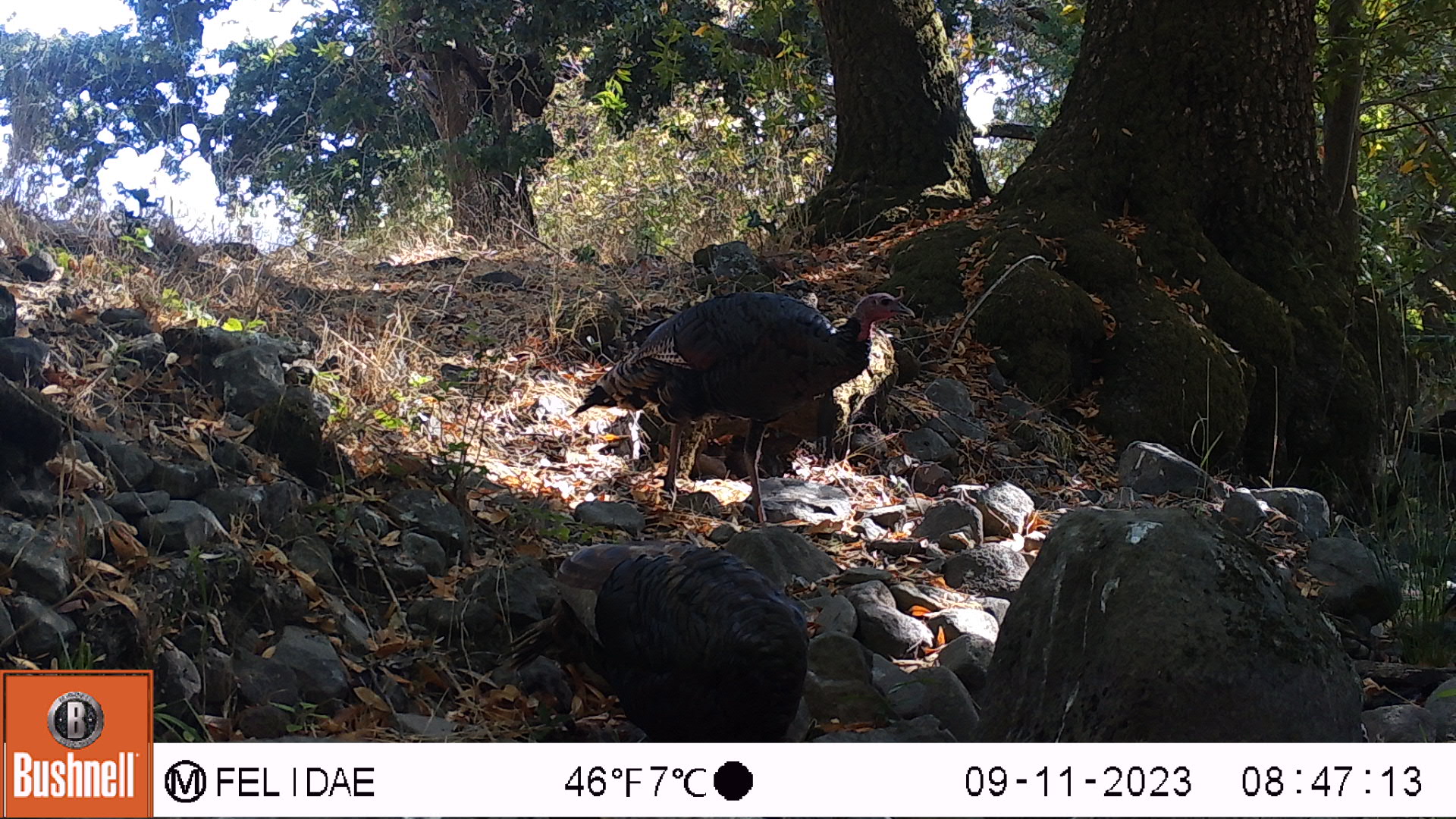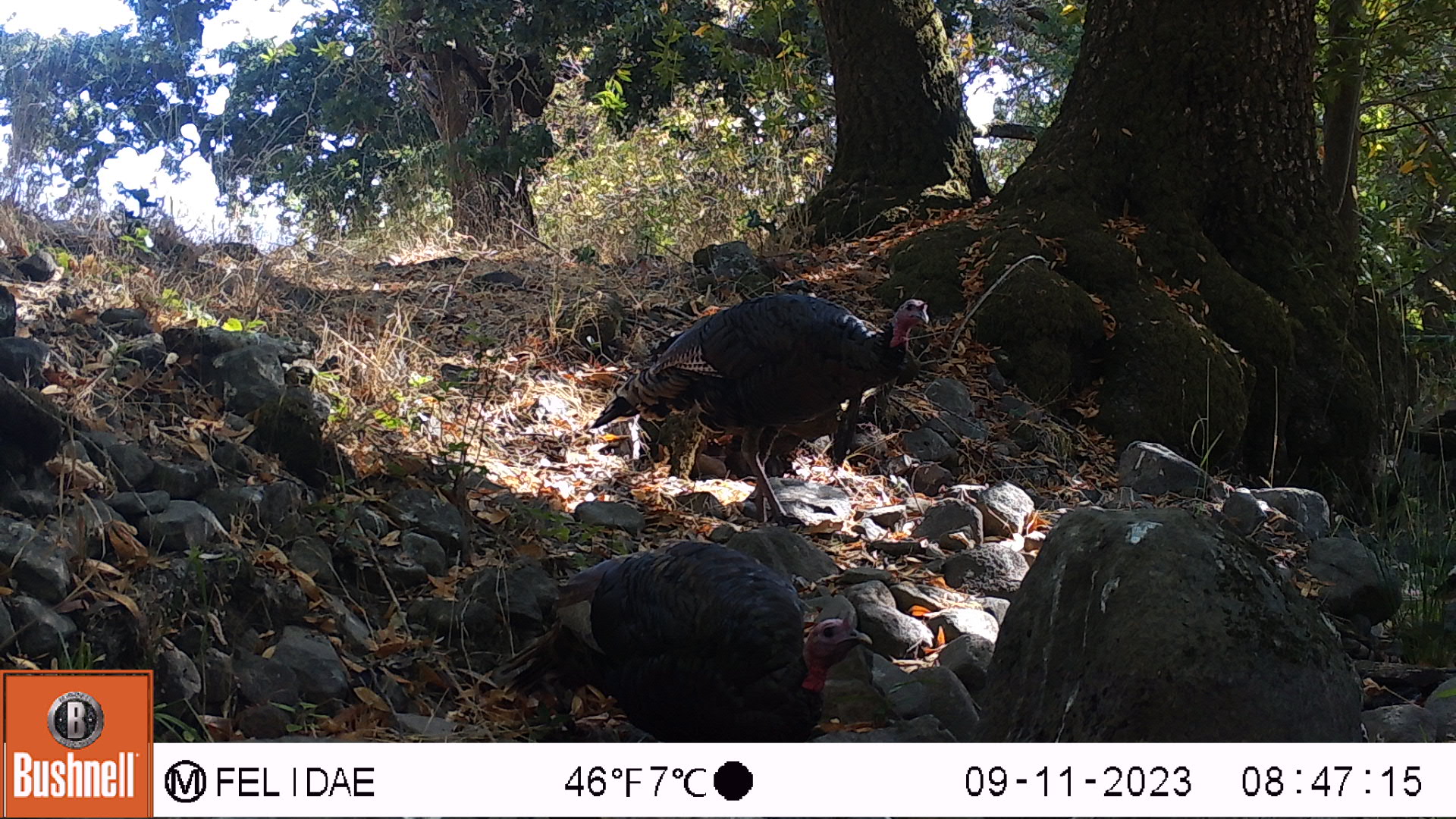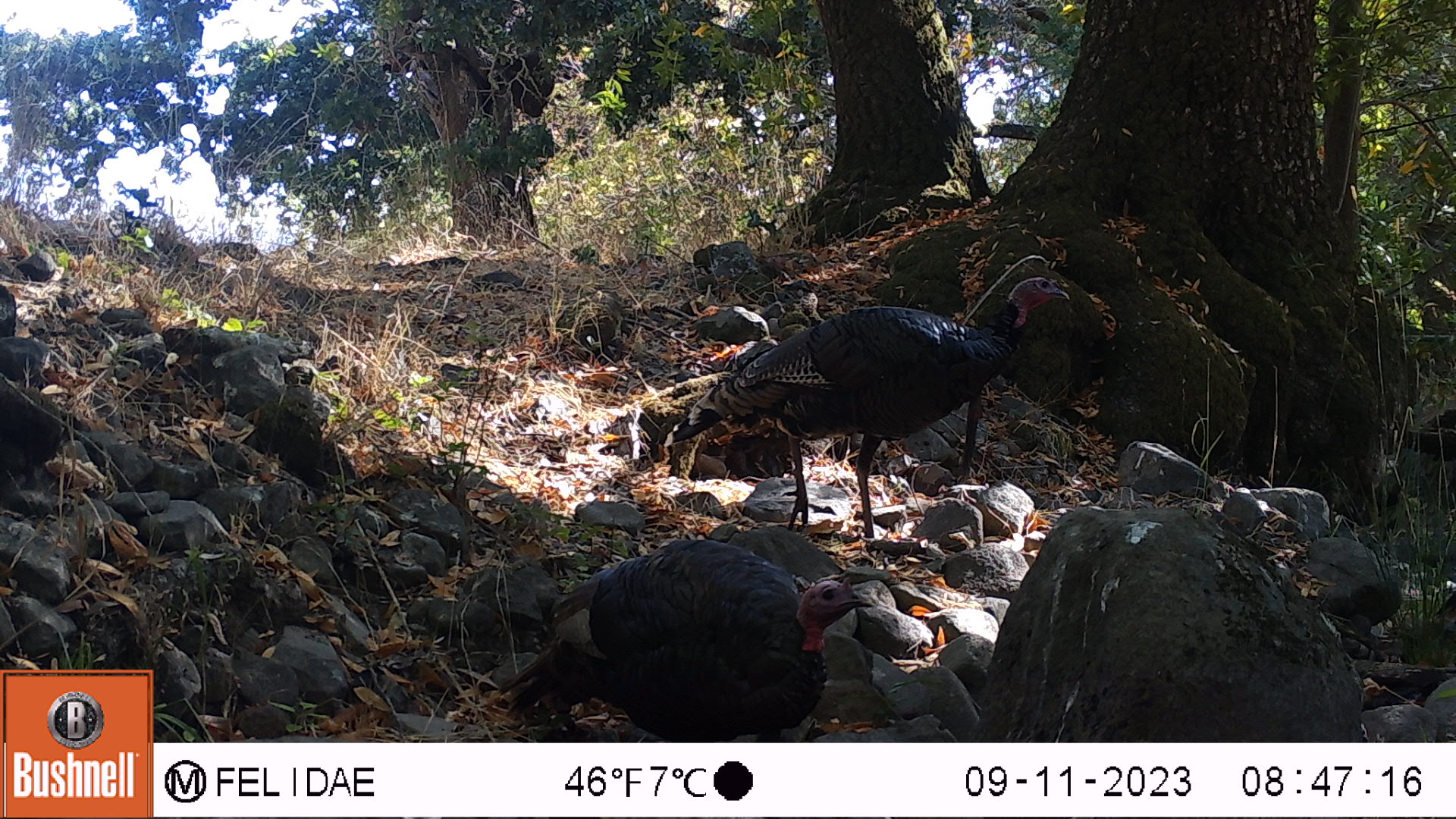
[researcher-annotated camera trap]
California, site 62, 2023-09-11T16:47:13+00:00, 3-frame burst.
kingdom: Animalia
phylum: Chordata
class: Aves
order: Galliformes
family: Phasianidae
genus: Meleagris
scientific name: Meleagris gallopavo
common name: turkey